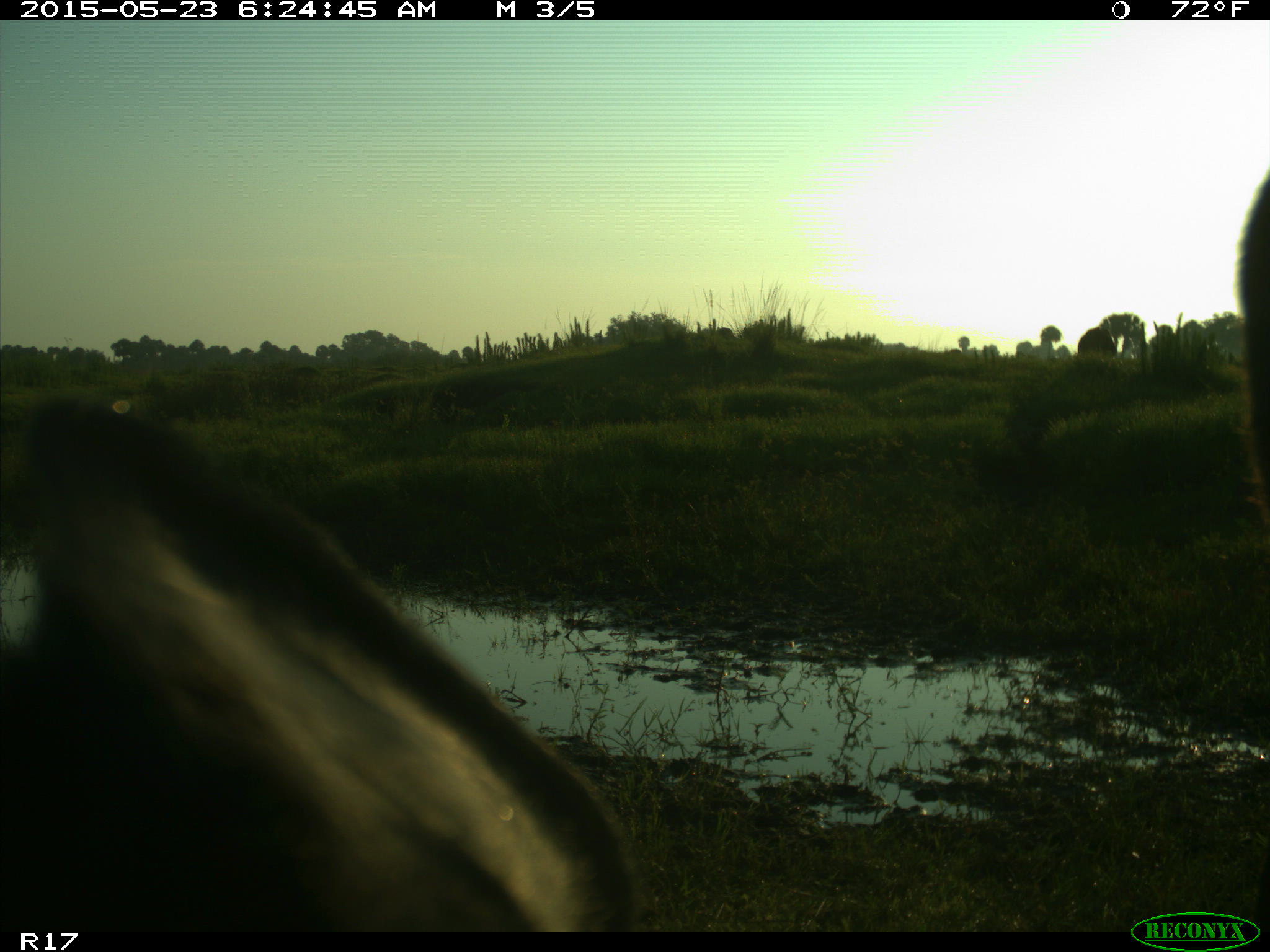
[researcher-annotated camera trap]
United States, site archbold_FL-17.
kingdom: Animalia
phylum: Chordata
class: Mammalia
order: Artiodactyla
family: Bovidae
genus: Bos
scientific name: Bos taurus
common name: domestic cow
Bos taurus (domestic cow).